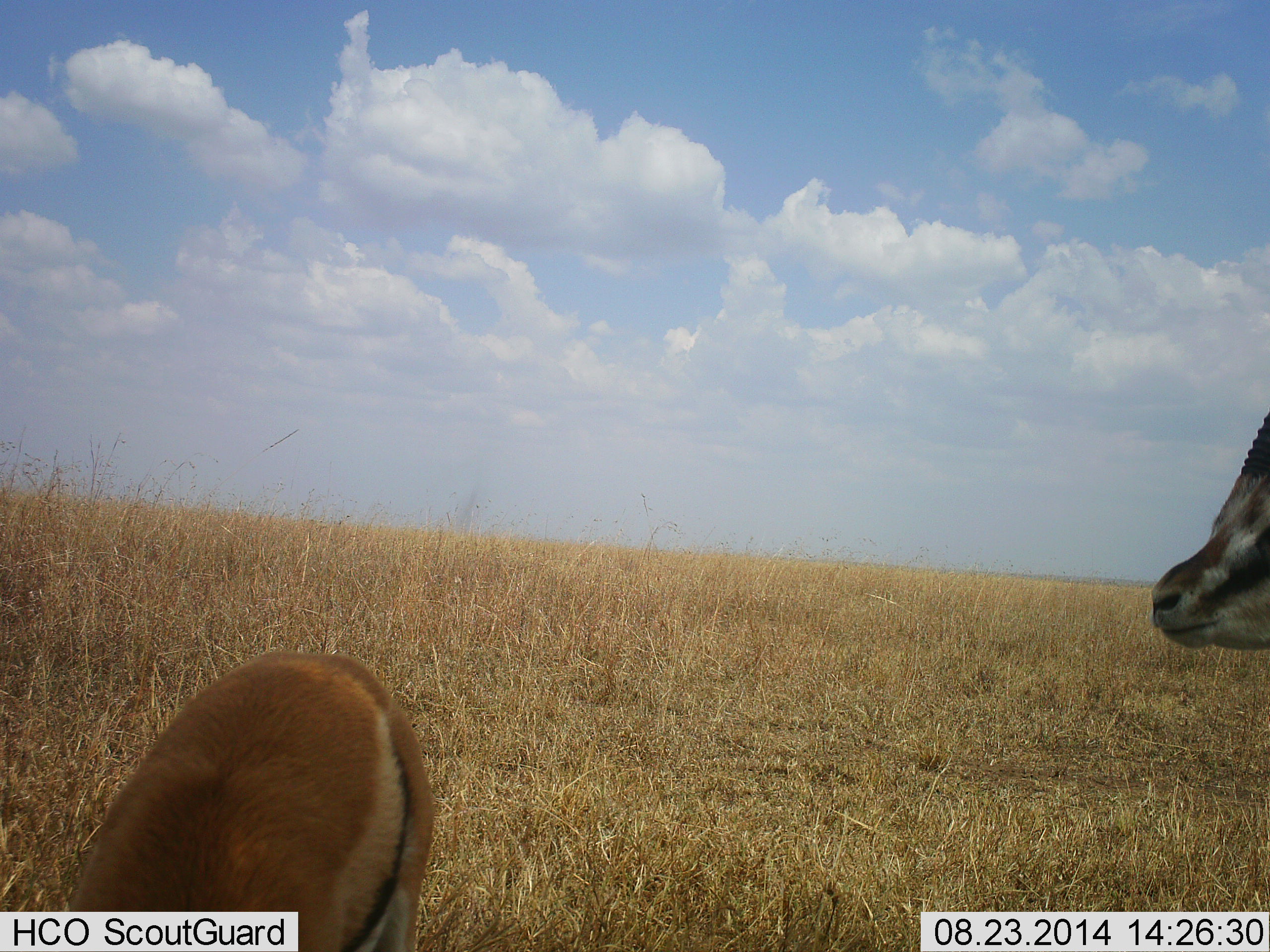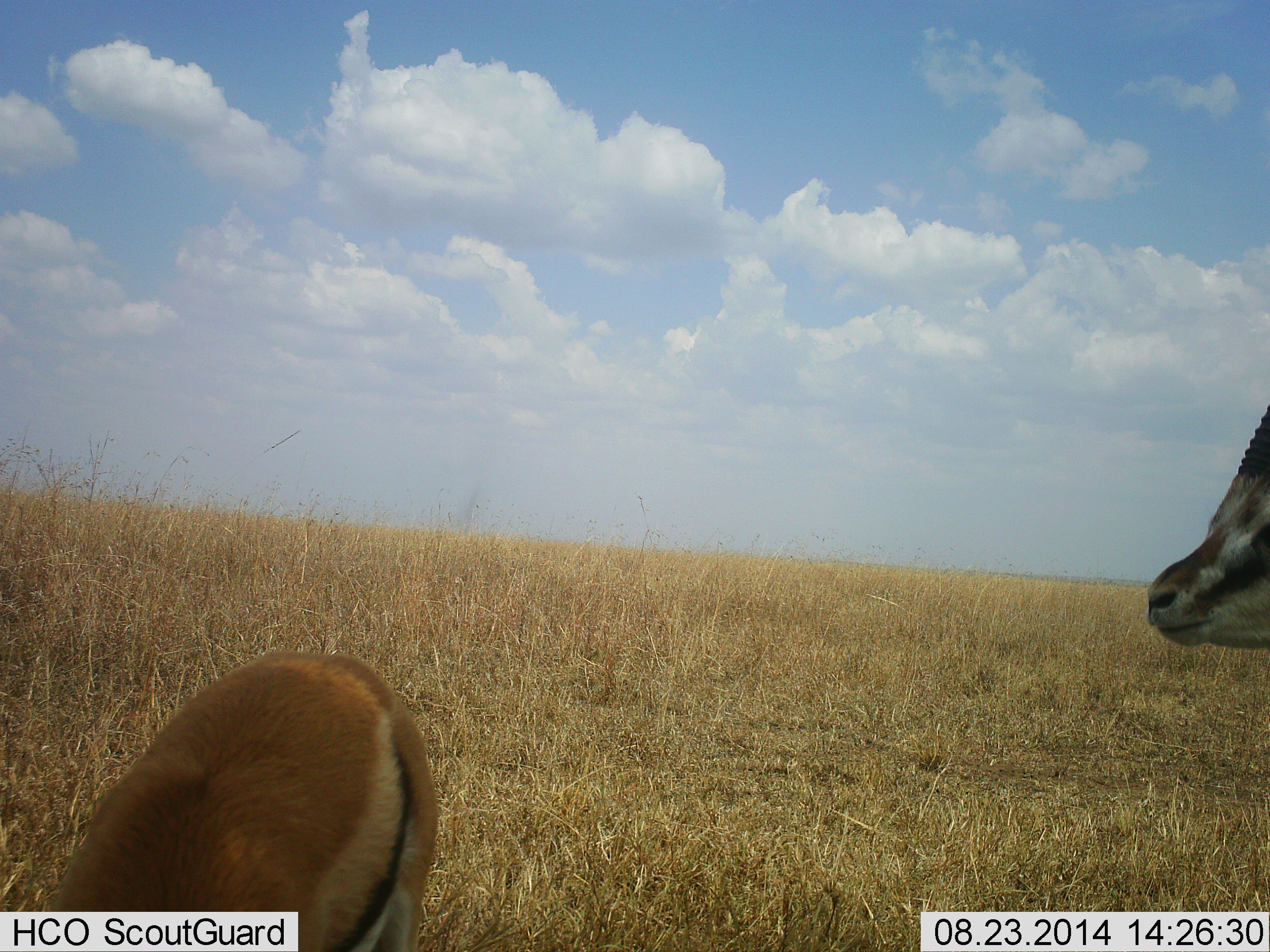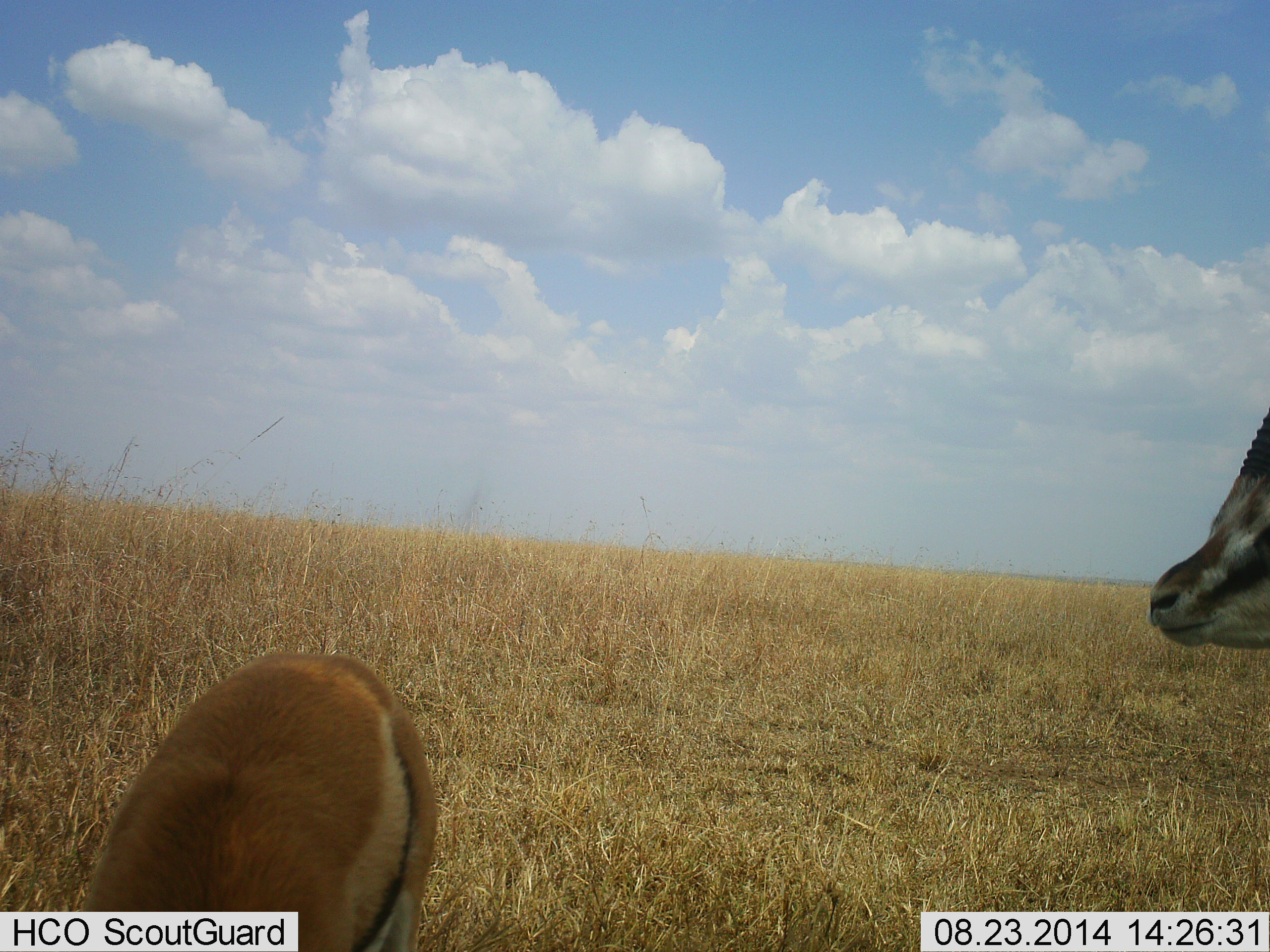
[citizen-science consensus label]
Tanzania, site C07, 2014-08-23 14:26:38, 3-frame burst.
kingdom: Animalia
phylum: Chordata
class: Mammalia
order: Artiodactyla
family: Bovidae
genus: Eudorcas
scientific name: Eudorcas thomsonii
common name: thomson's gazelle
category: gazellethomsons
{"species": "gazellethomsons (thomson's gazelle) (Eudorcas thomsonii)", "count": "2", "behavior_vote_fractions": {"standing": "70%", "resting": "0%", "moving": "0%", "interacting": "0%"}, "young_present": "10%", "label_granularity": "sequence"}